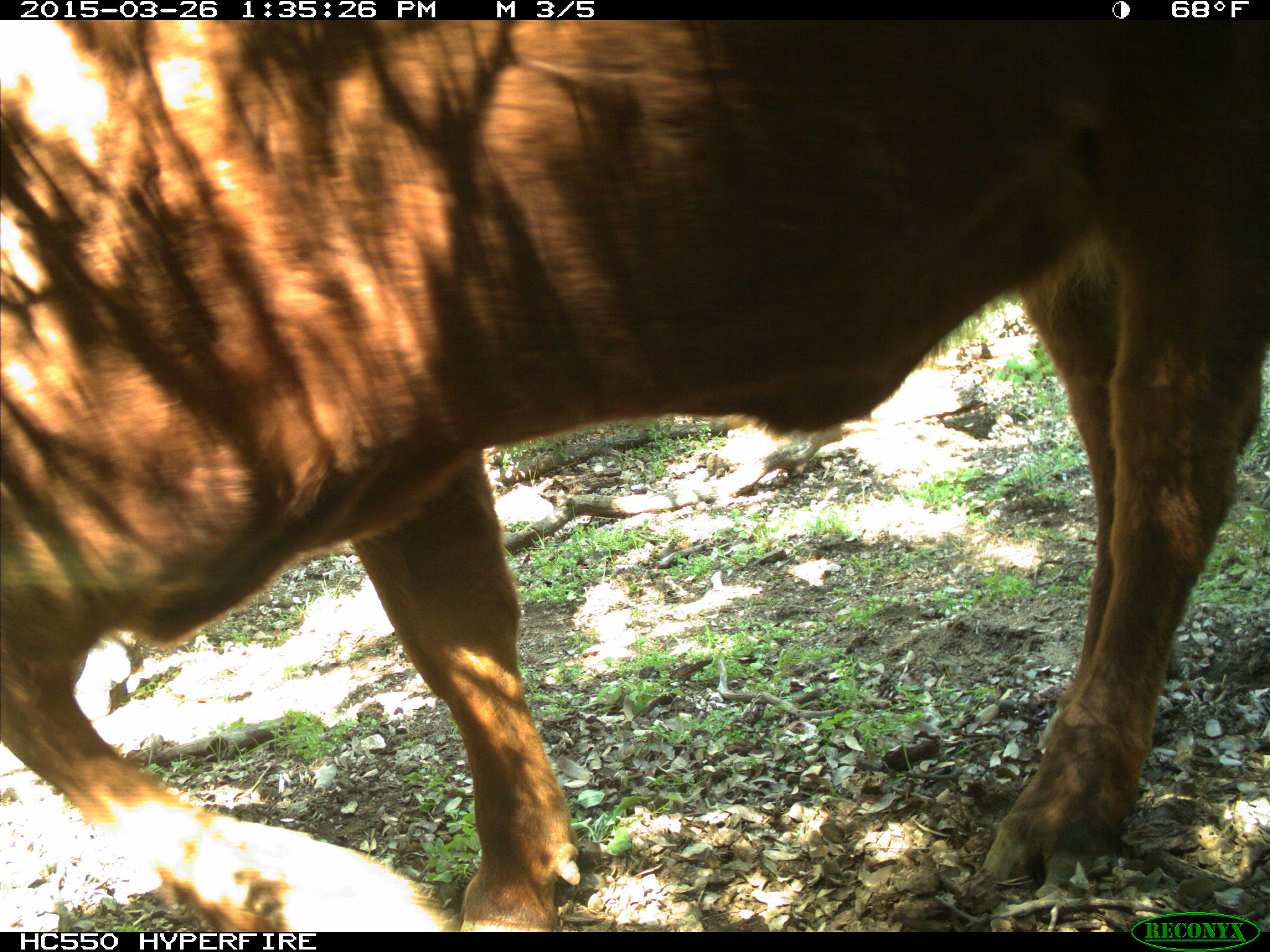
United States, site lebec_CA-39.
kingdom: Animalia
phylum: Chordata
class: Mammalia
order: Artiodactyla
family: Bovidae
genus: Bos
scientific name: Bos taurus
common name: domestic cow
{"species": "Bos taurus (domestic cow)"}